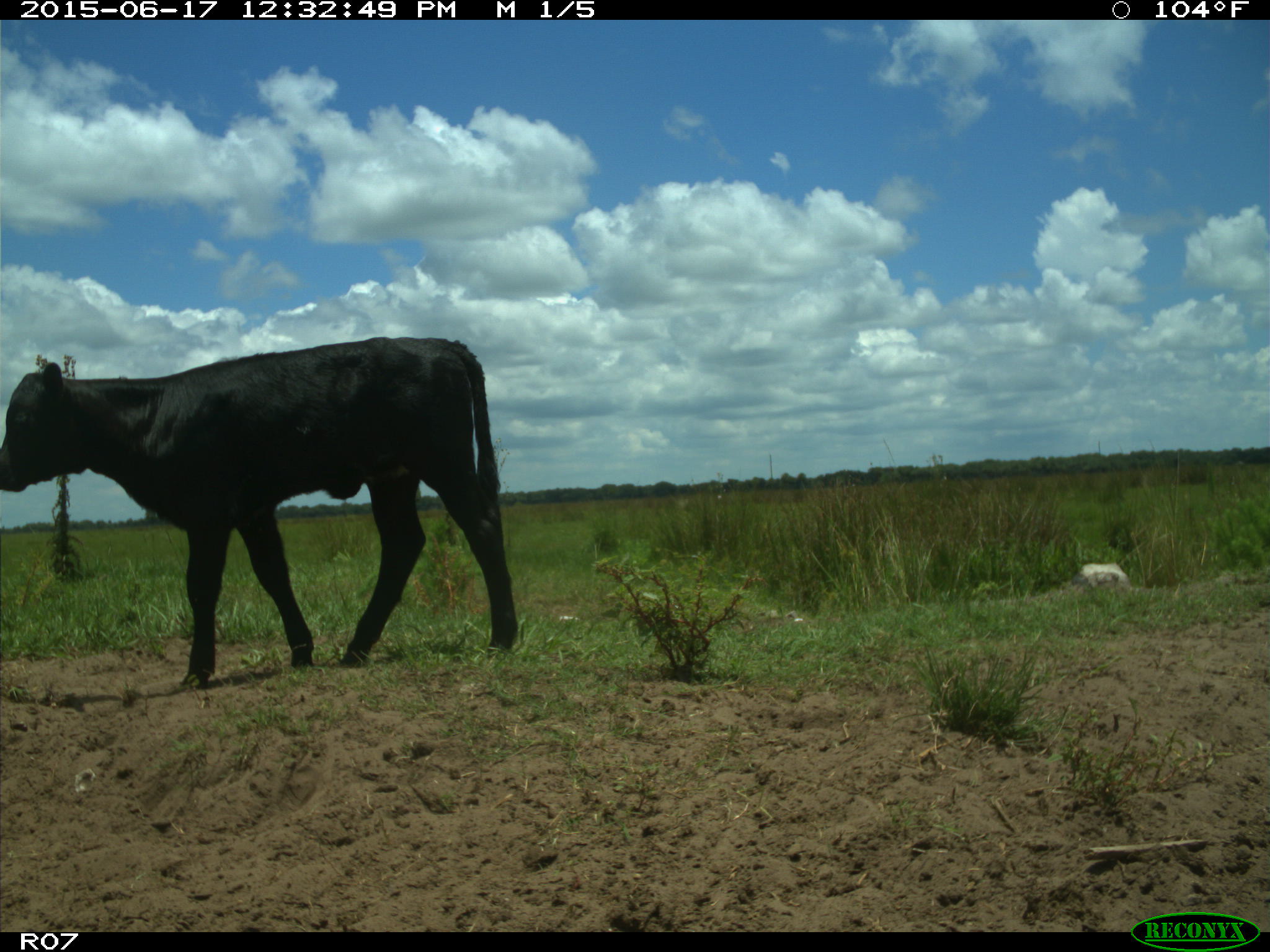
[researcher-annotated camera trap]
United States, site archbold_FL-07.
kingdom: Animalia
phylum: Chordata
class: Mammalia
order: Artiodactyla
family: Bovidae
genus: Bos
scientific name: Bos taurus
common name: domestic cow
Bos taurus (domestic cow).